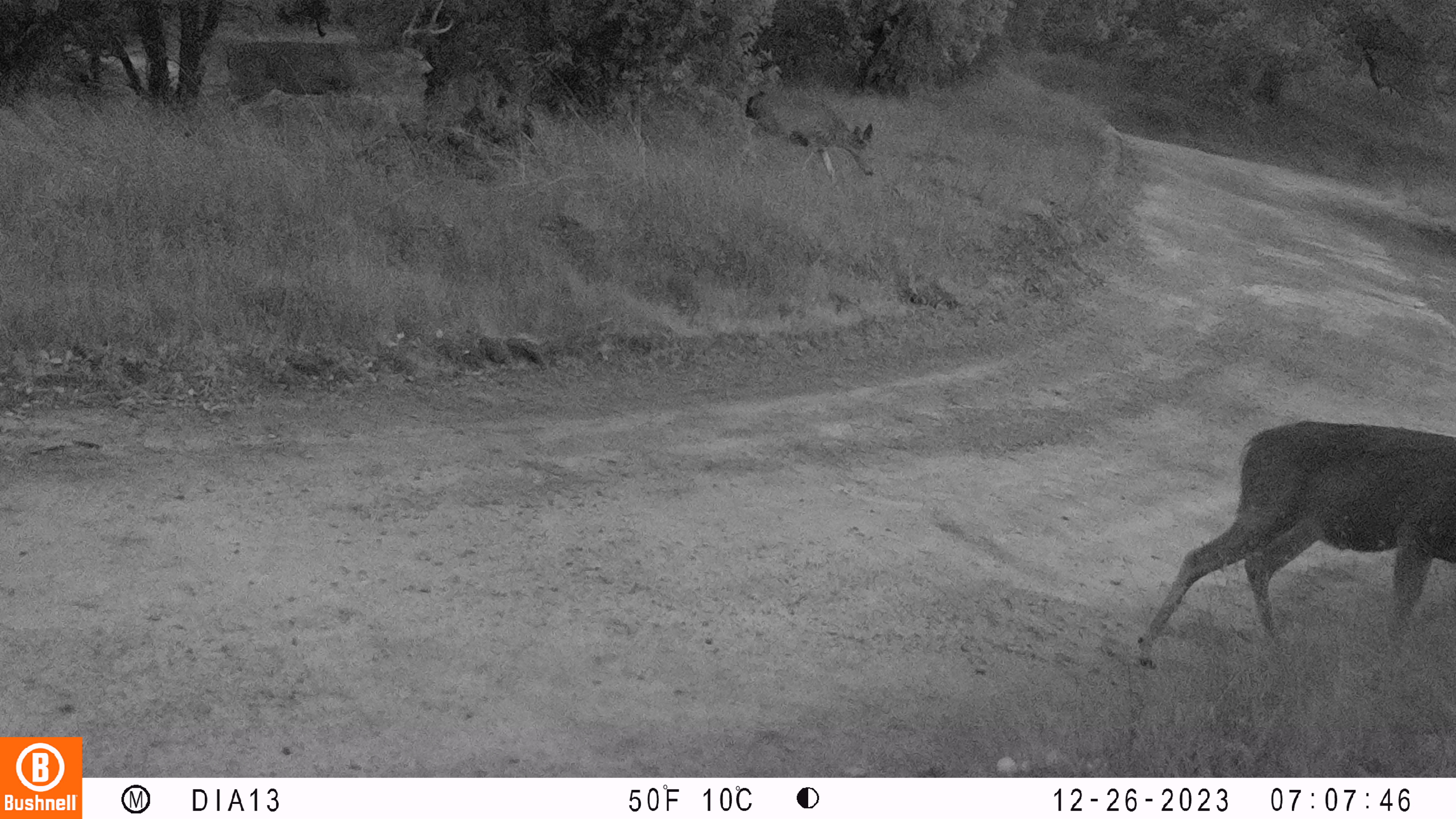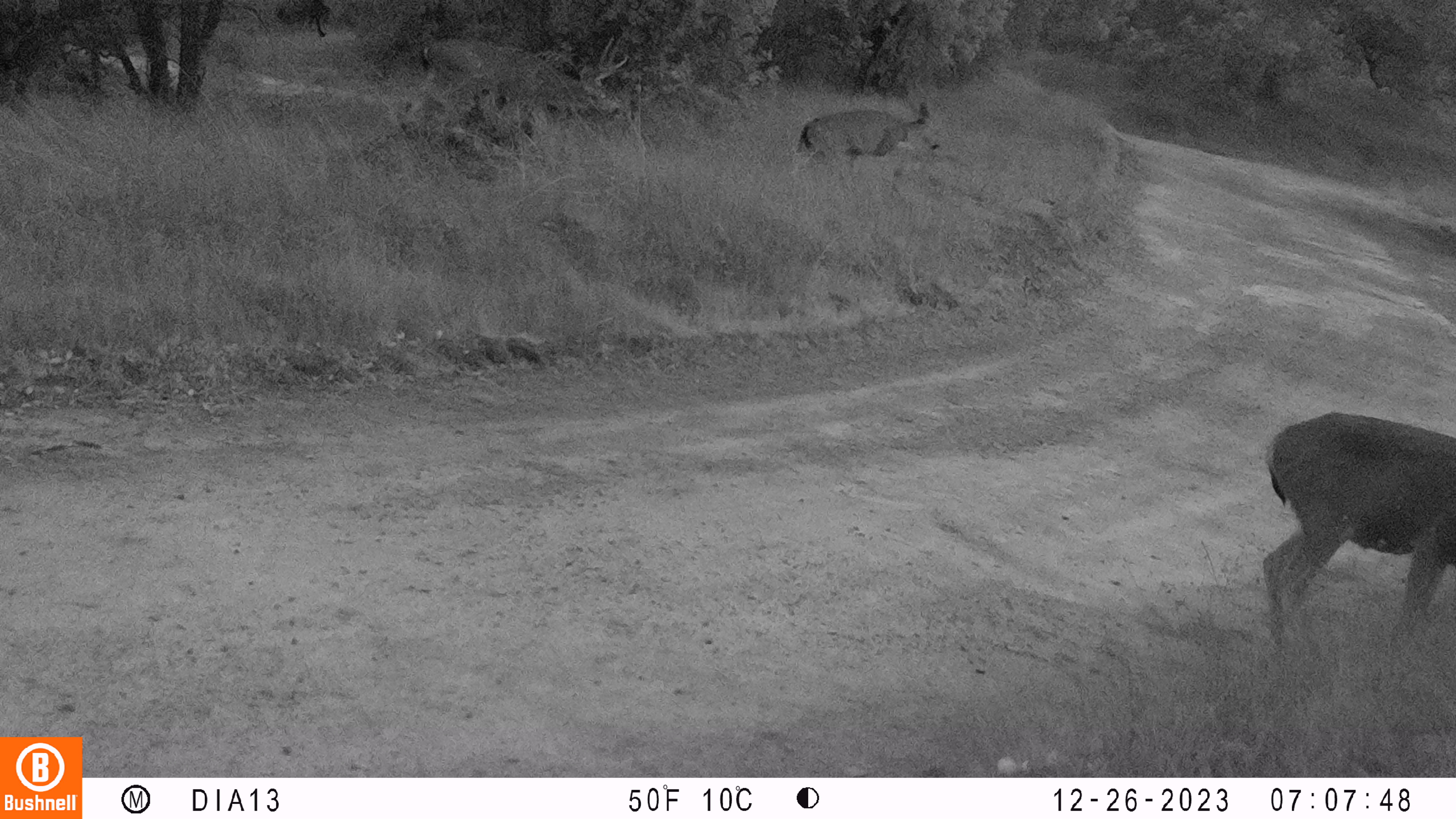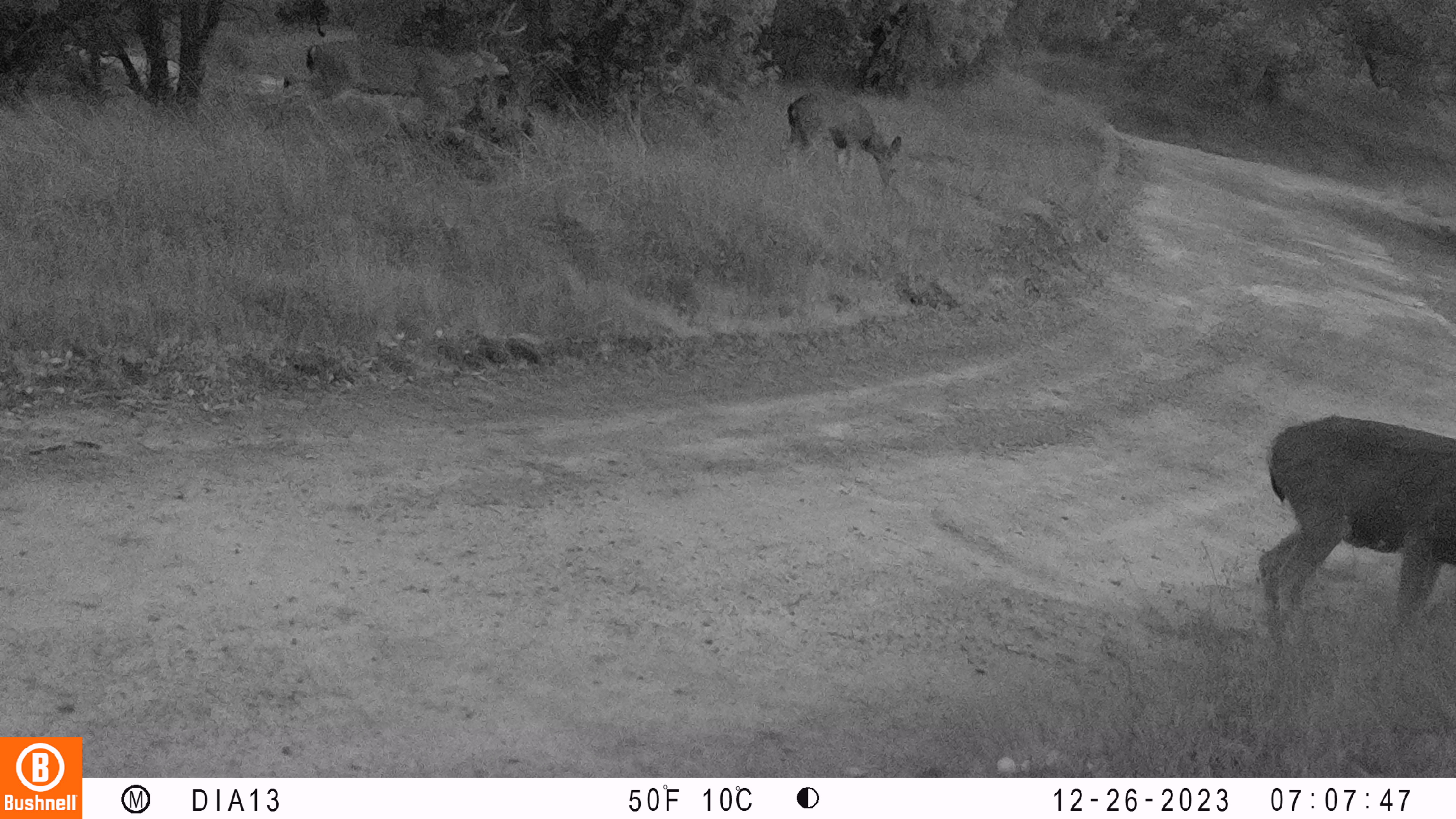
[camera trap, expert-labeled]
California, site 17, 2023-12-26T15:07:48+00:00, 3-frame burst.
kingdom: Animalia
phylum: Chordata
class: Mammalia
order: Artiodactyla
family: Cervidae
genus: Odocoileus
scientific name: Odocoileus hemionus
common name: mule deer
Mule deer (Odocoileus hemionus).